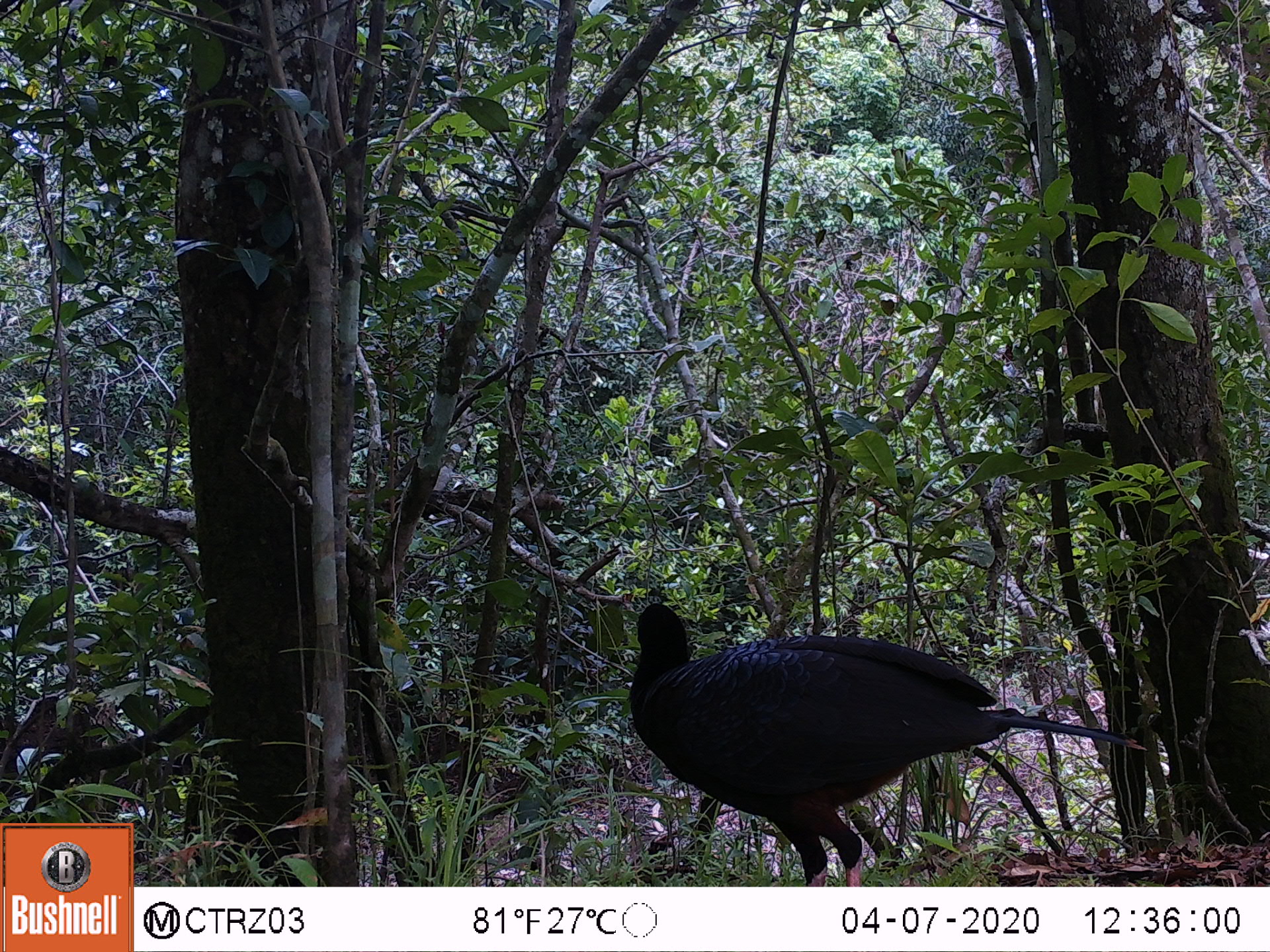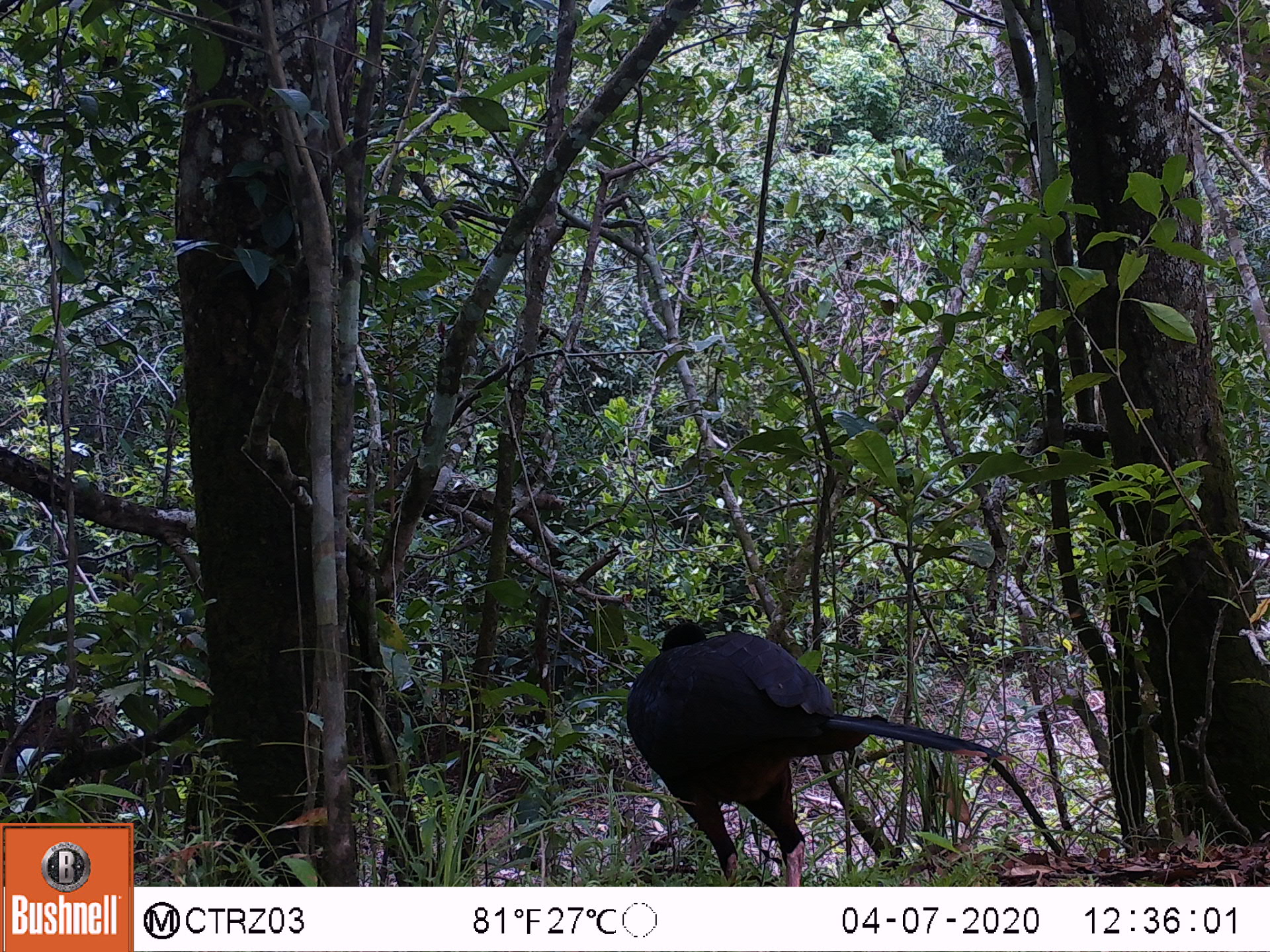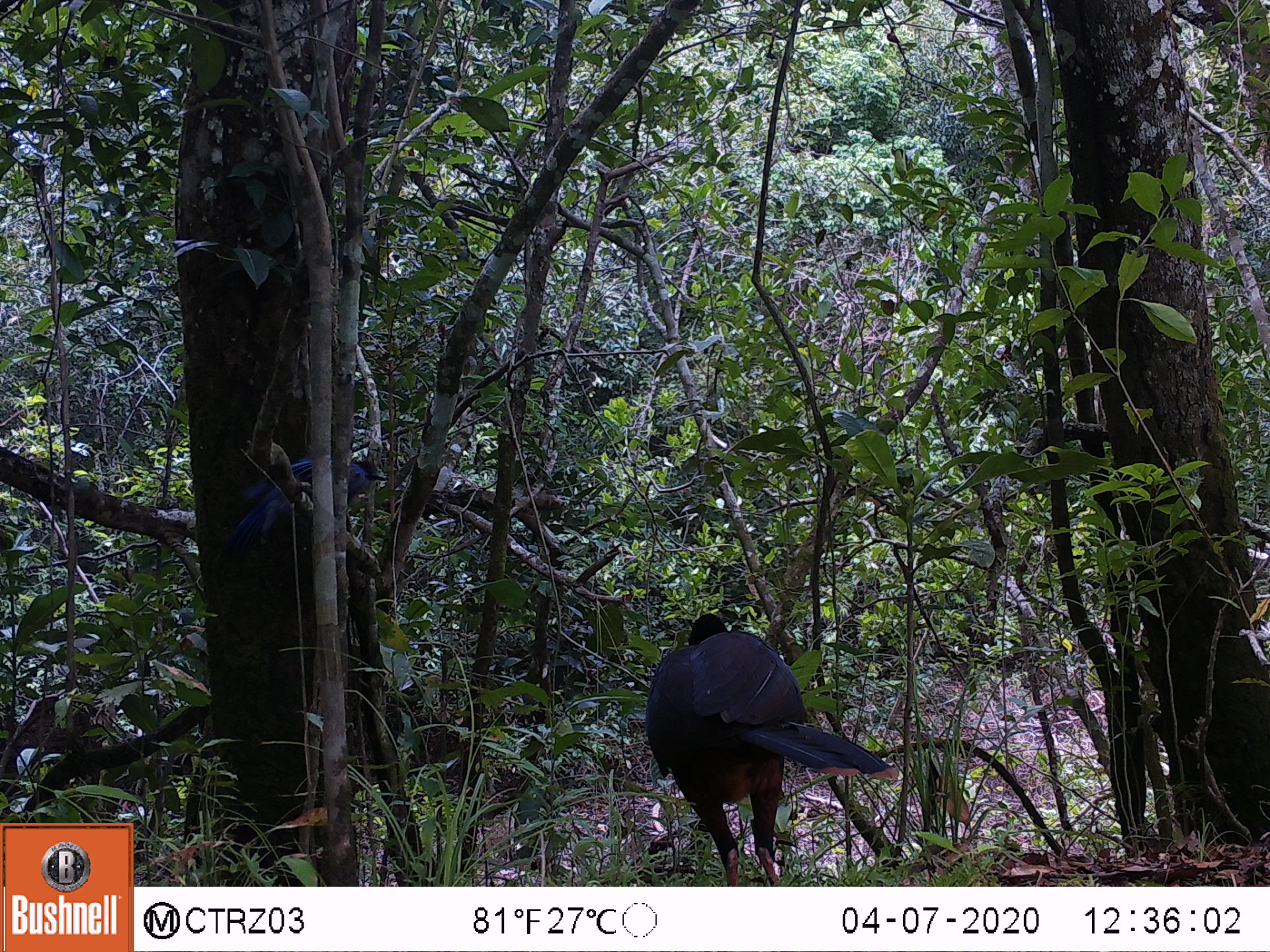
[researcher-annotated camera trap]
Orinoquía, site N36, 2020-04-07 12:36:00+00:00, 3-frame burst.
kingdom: Animalia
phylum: Chordata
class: Aves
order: Galliformes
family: Cracidae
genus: Mitu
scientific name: Mitu salvini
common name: salvin's currasow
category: salvins curassow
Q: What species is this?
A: Salvins curassow (salvin's currasow) (Mitu salvini).